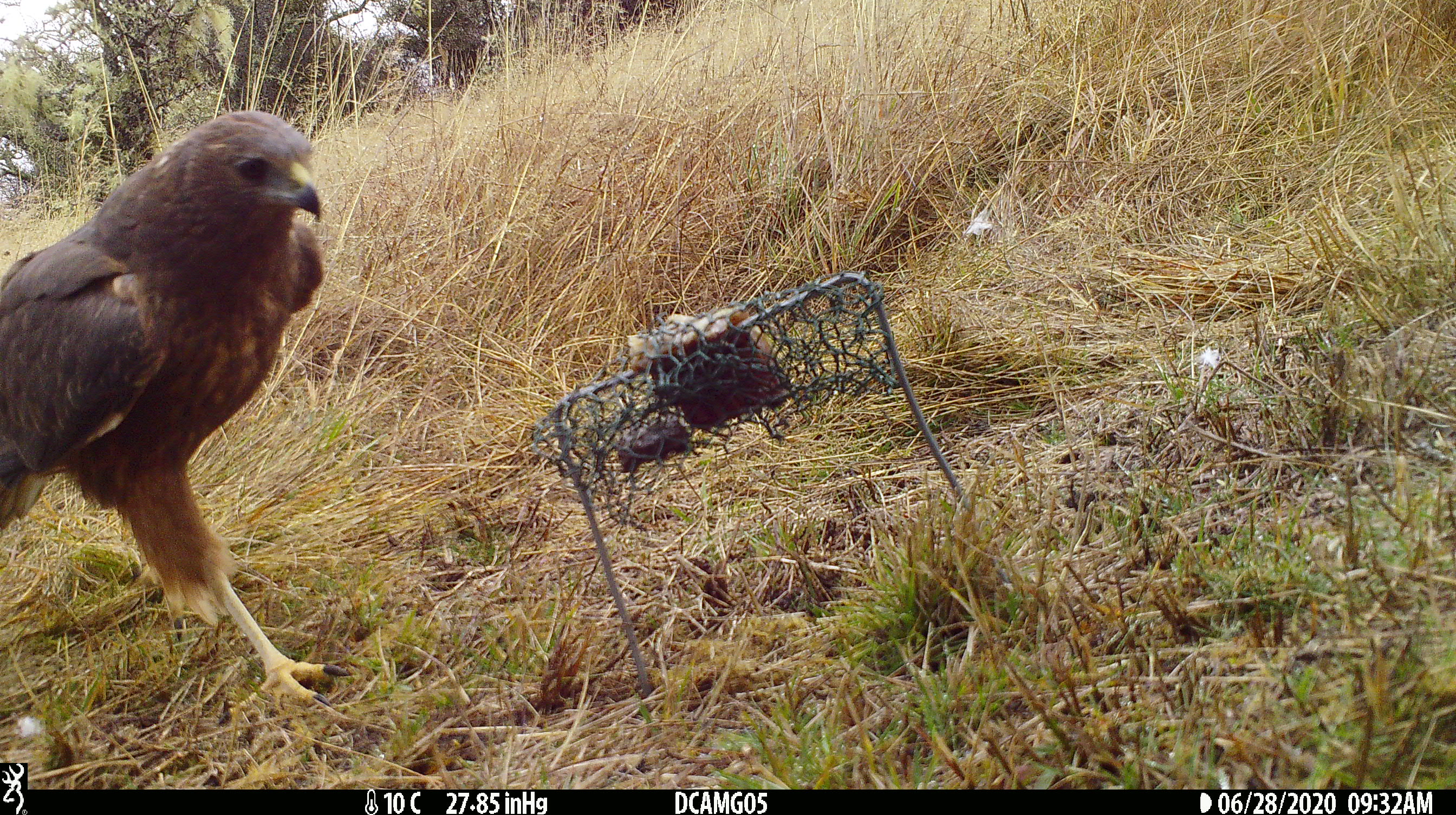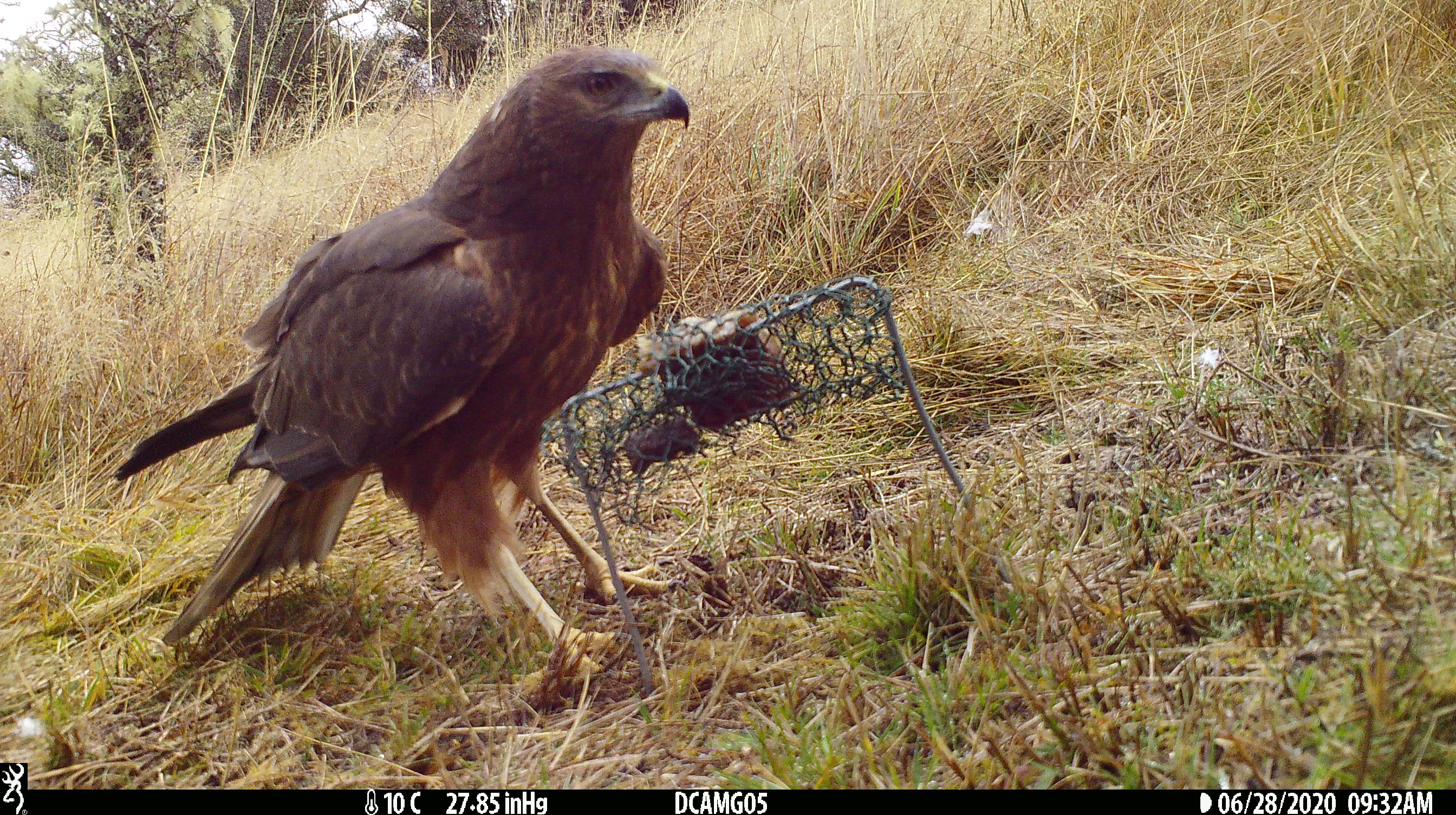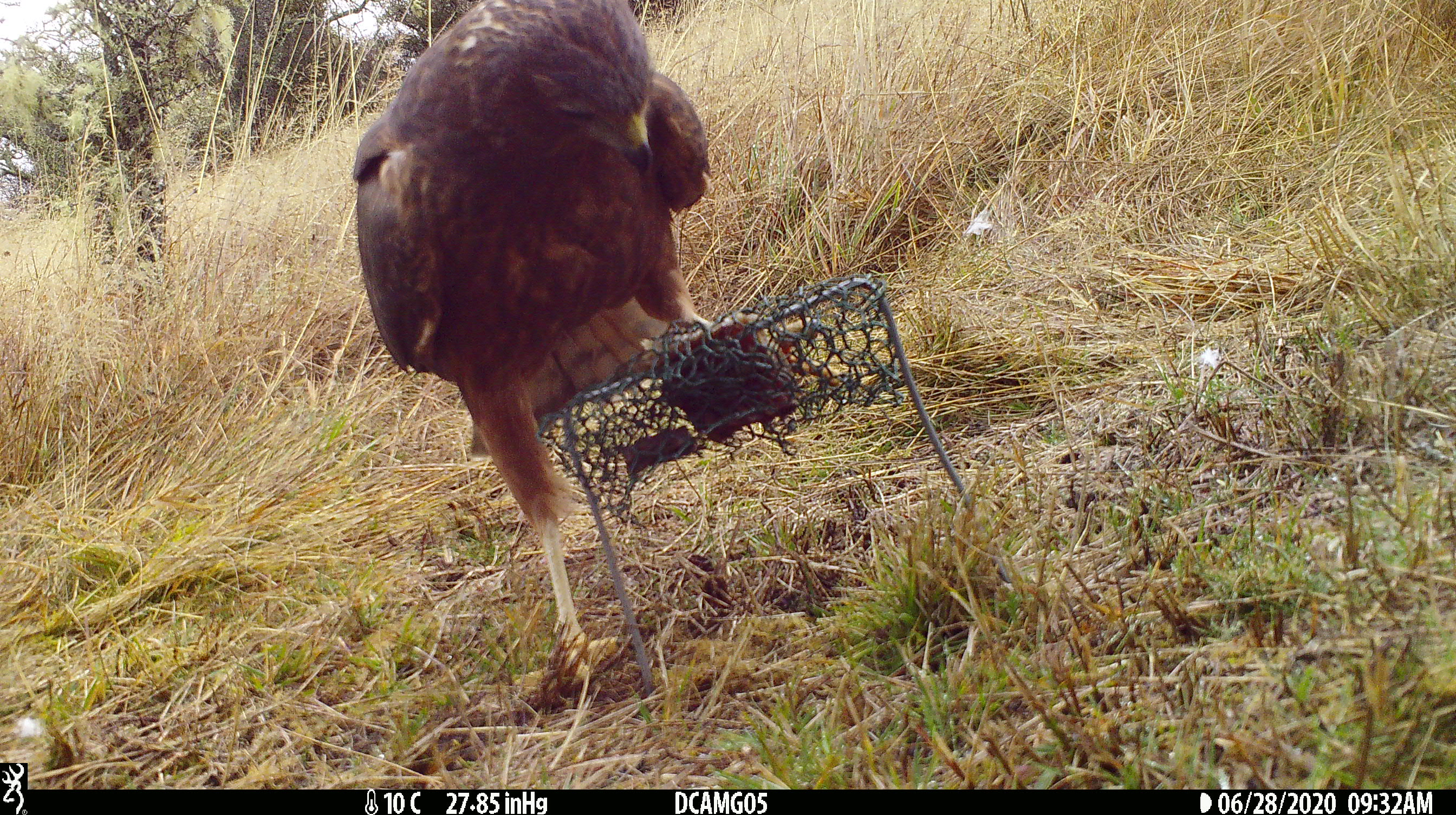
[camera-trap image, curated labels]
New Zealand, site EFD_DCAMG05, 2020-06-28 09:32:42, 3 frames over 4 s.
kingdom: Animalia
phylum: Chordata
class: Aves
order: Accipitriformes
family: Accipitridae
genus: Circus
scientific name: Circus approximans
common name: swamp harrier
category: harrier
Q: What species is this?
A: Harrier (swamp harrier) (Circus approximans).